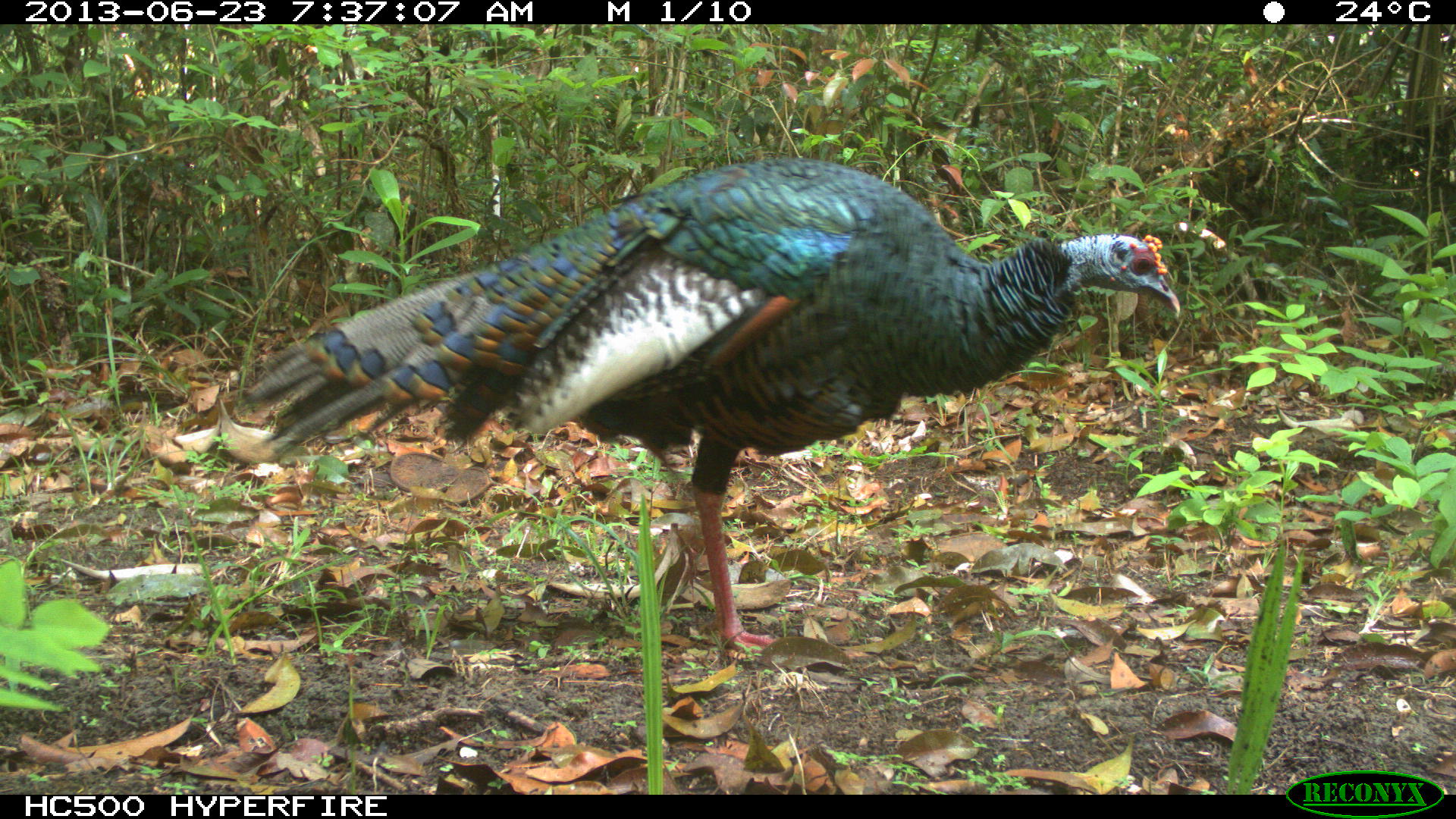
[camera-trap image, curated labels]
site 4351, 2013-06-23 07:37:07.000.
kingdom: Animalia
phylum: Chordata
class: Aves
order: Galliformes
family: Phasianidae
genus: Meleagris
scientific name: Meleagris ocellata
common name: ocellated turkey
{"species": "Meleagris ocellata (ocellated turkey)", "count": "1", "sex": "male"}